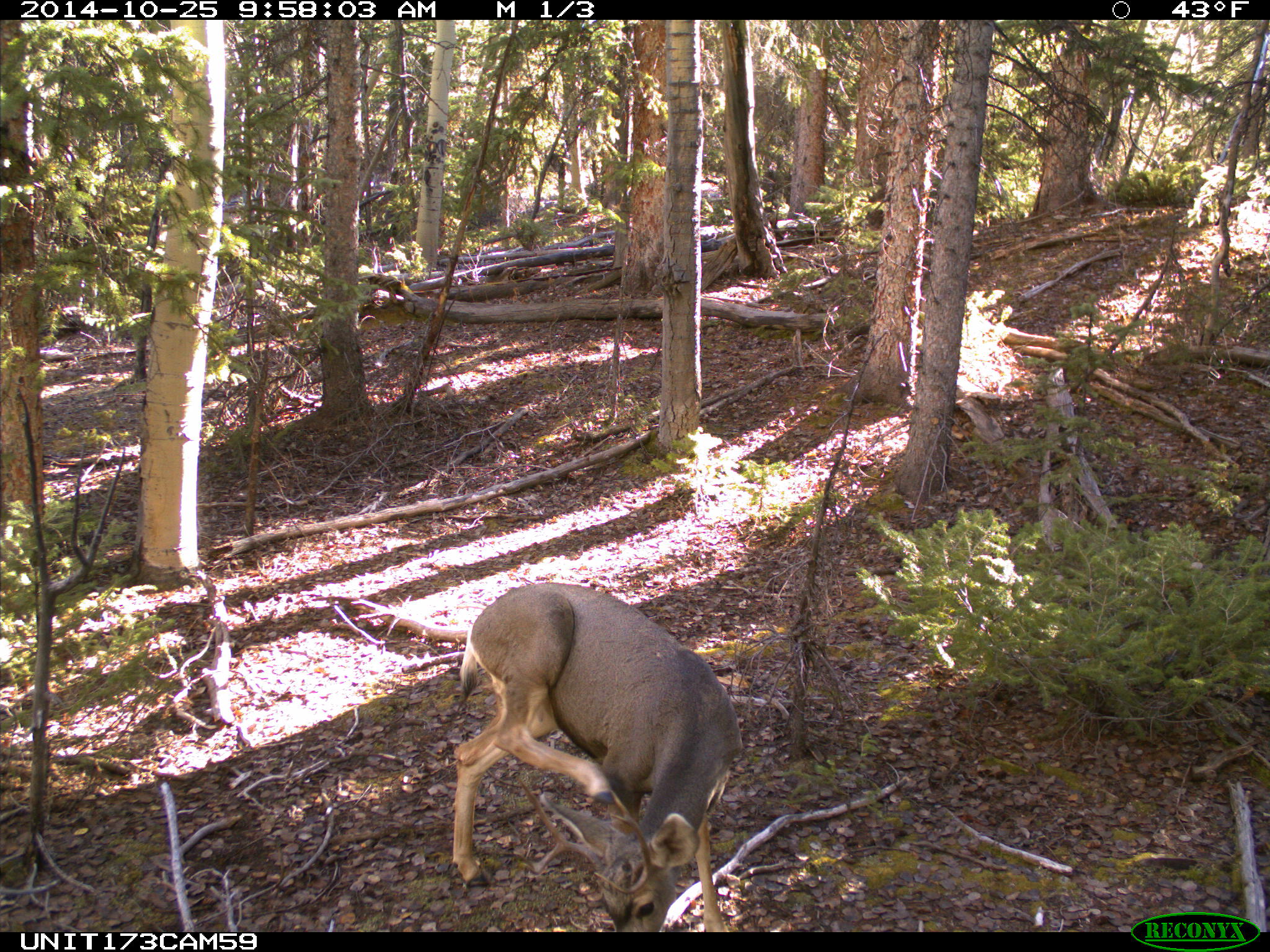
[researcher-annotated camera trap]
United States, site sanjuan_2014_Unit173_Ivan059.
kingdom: Animalia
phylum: Chordata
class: Mammalia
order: Artiodactyla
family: Cervidae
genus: Odocoileus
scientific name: Odocoileus hemionus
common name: mule deer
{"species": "Odocoileus hemionus (mule deer)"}